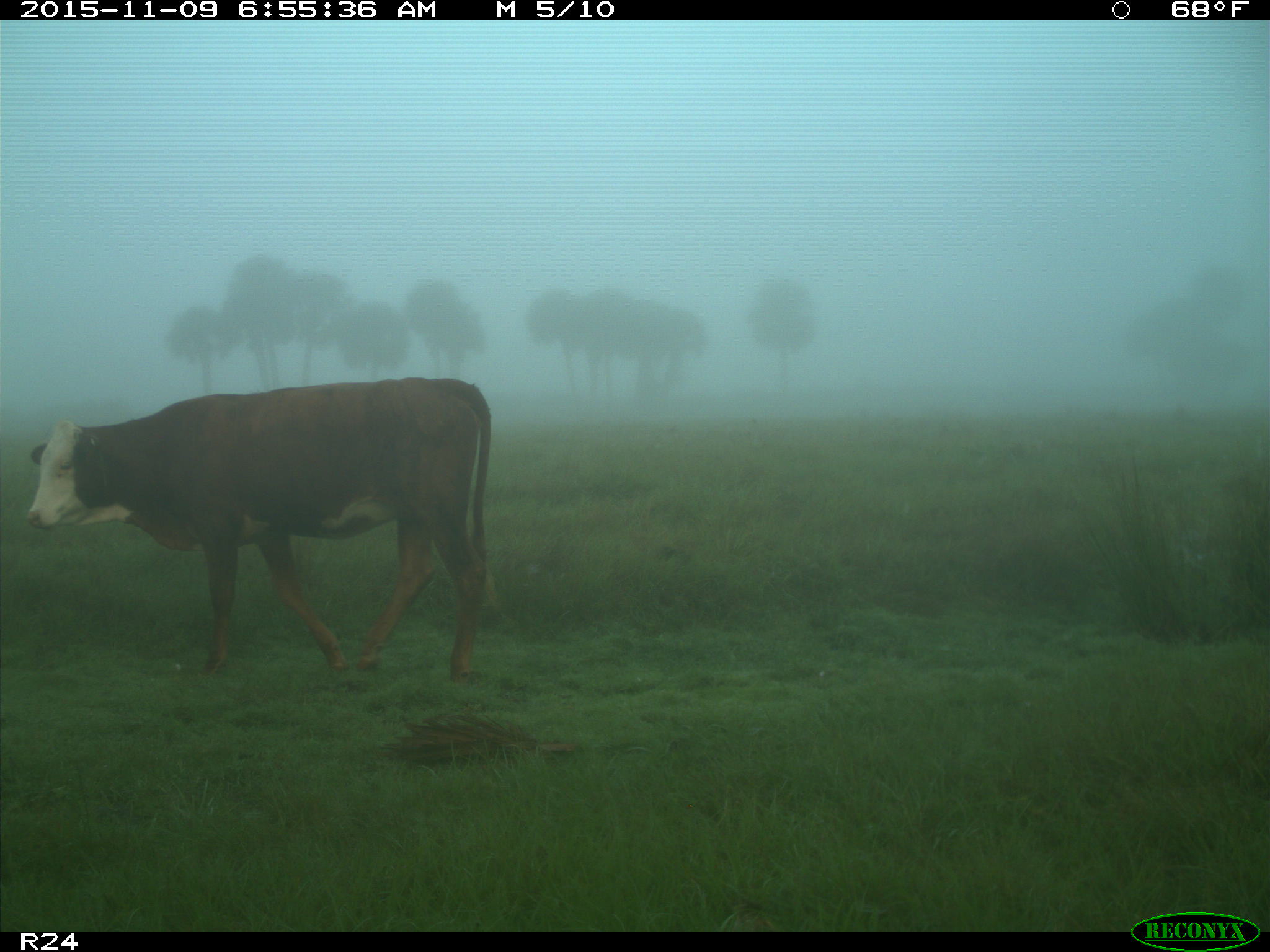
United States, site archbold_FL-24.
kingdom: Animalia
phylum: Chordata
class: Mammalia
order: Artiodactyla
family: Bovidae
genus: Bos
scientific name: Bos taurus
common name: domestic cow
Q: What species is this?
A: Bos taurus (domestic cow).